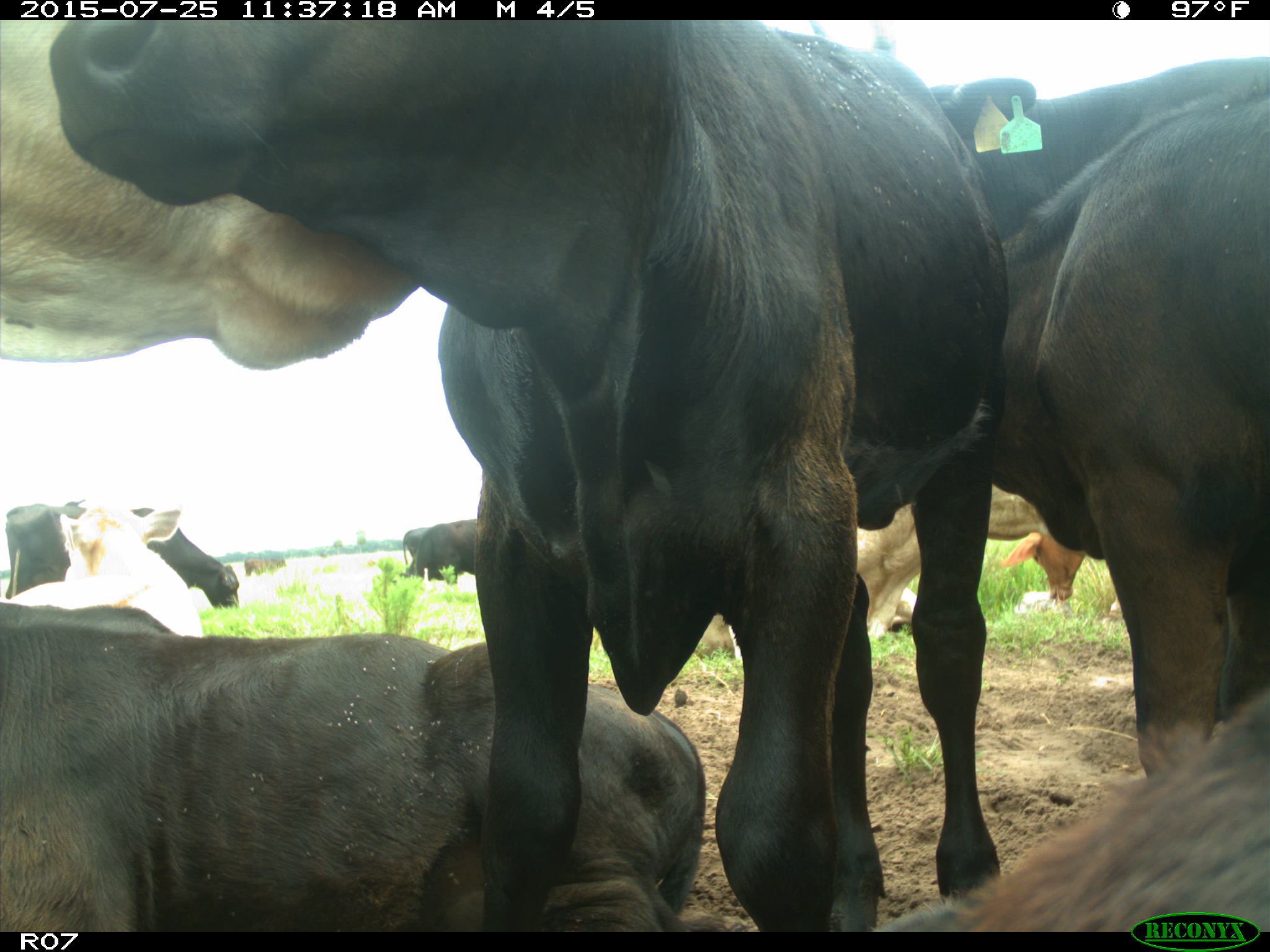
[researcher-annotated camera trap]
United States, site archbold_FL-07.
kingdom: Animalia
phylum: Chordata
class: Mammalia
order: Artiodactyla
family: Bovidae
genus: Bos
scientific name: Bos taurus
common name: domestic cow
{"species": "Bos taurus (domestic cow)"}